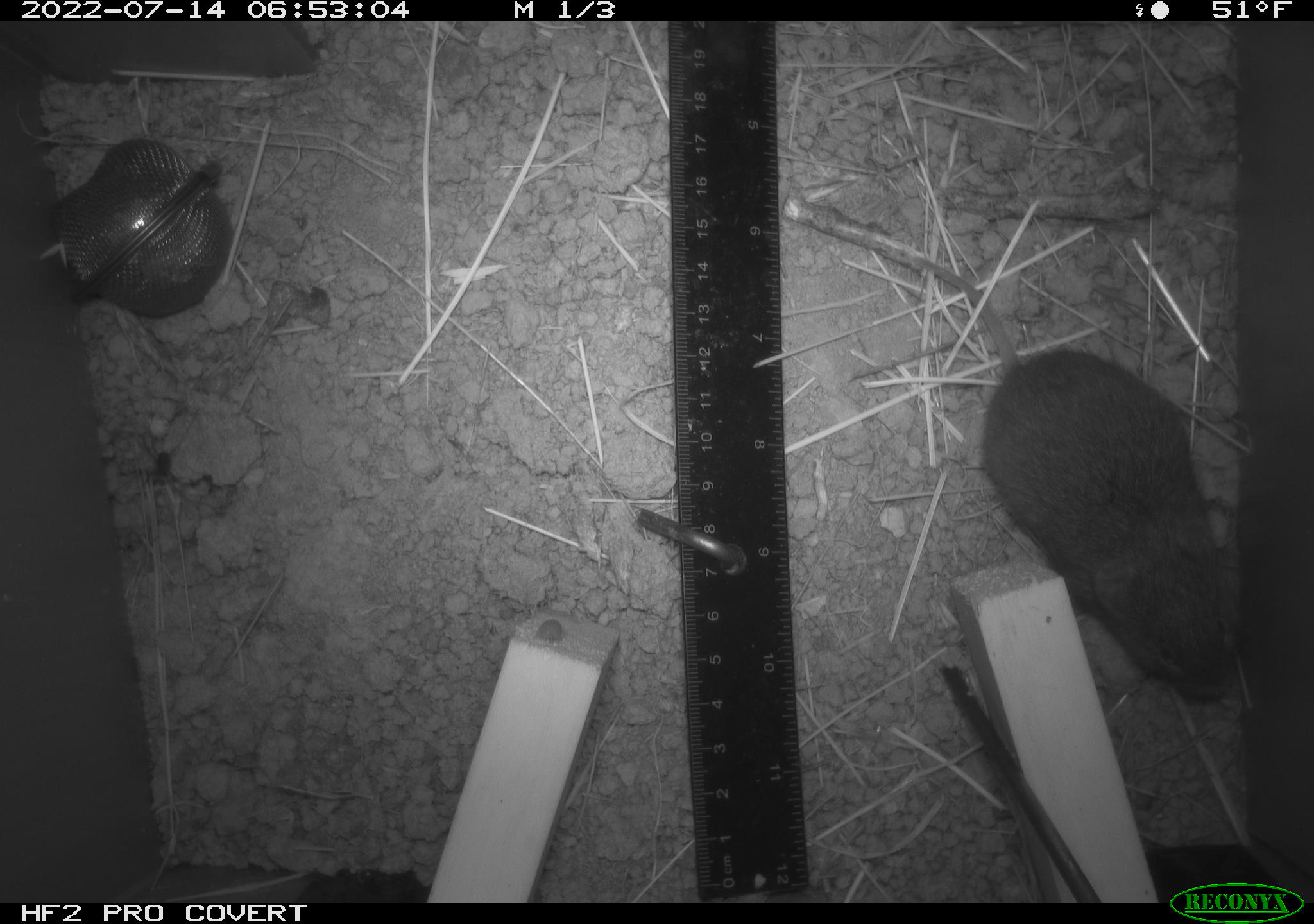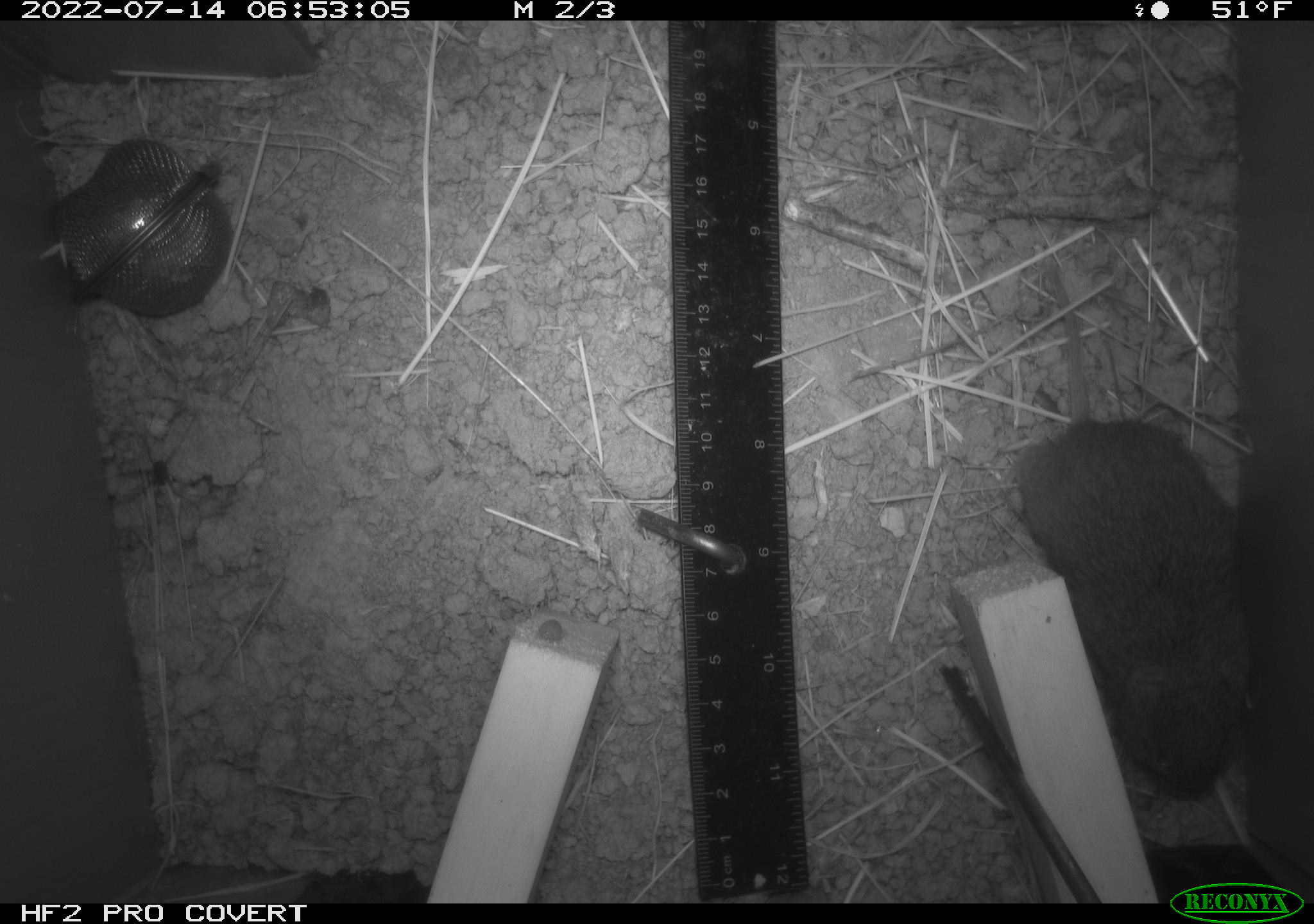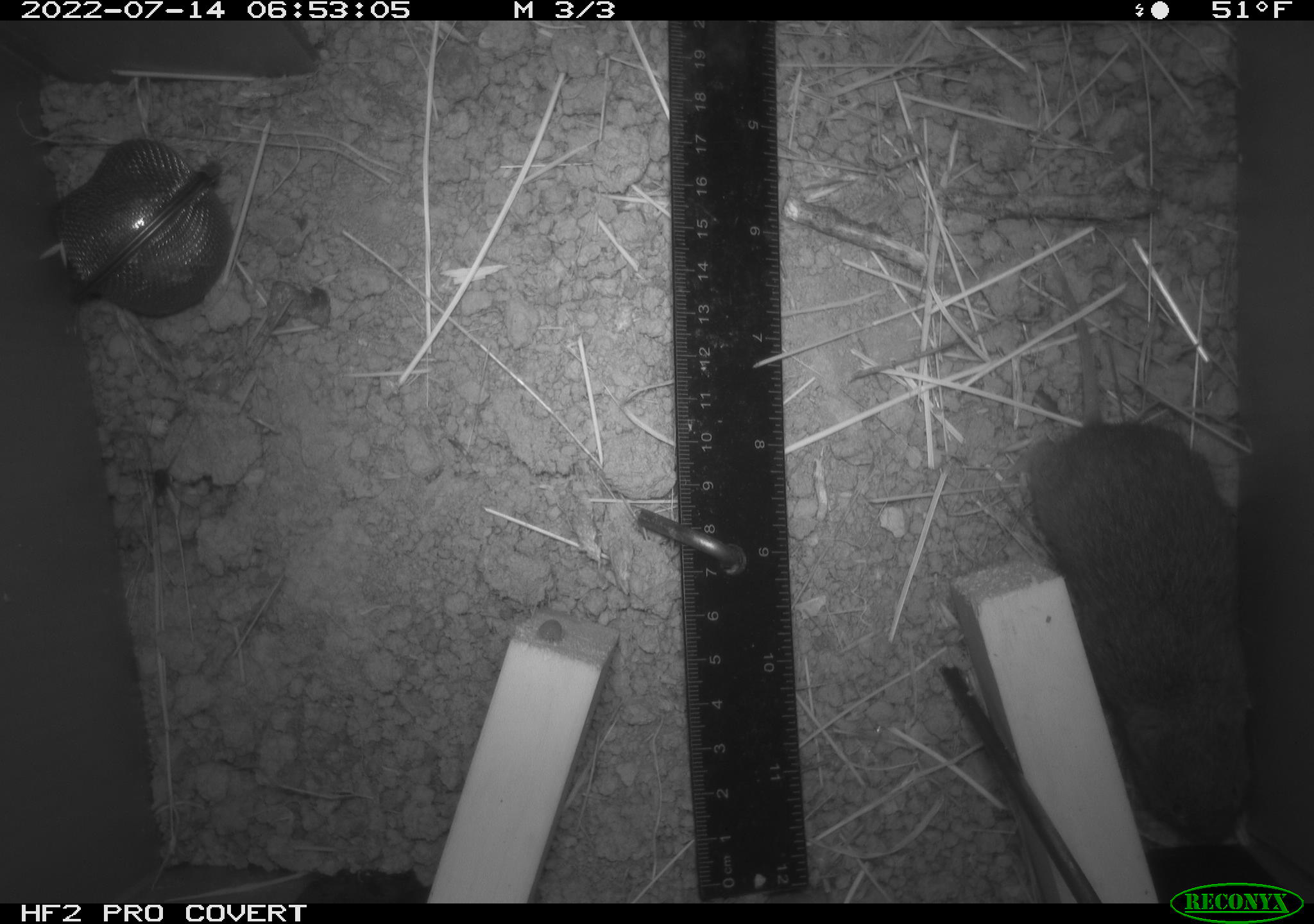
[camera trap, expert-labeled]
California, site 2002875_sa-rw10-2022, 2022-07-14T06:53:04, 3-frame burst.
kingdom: Animalia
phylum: Chordata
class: Mammalia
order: Rodentia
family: Cricetidae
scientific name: Arvicolinae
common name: voles, lemmings, and muskrats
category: arvicolinae subfamily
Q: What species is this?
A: Arvicolinae subfamily (voles, lemmings, and muskrats) (Arvicolinae).